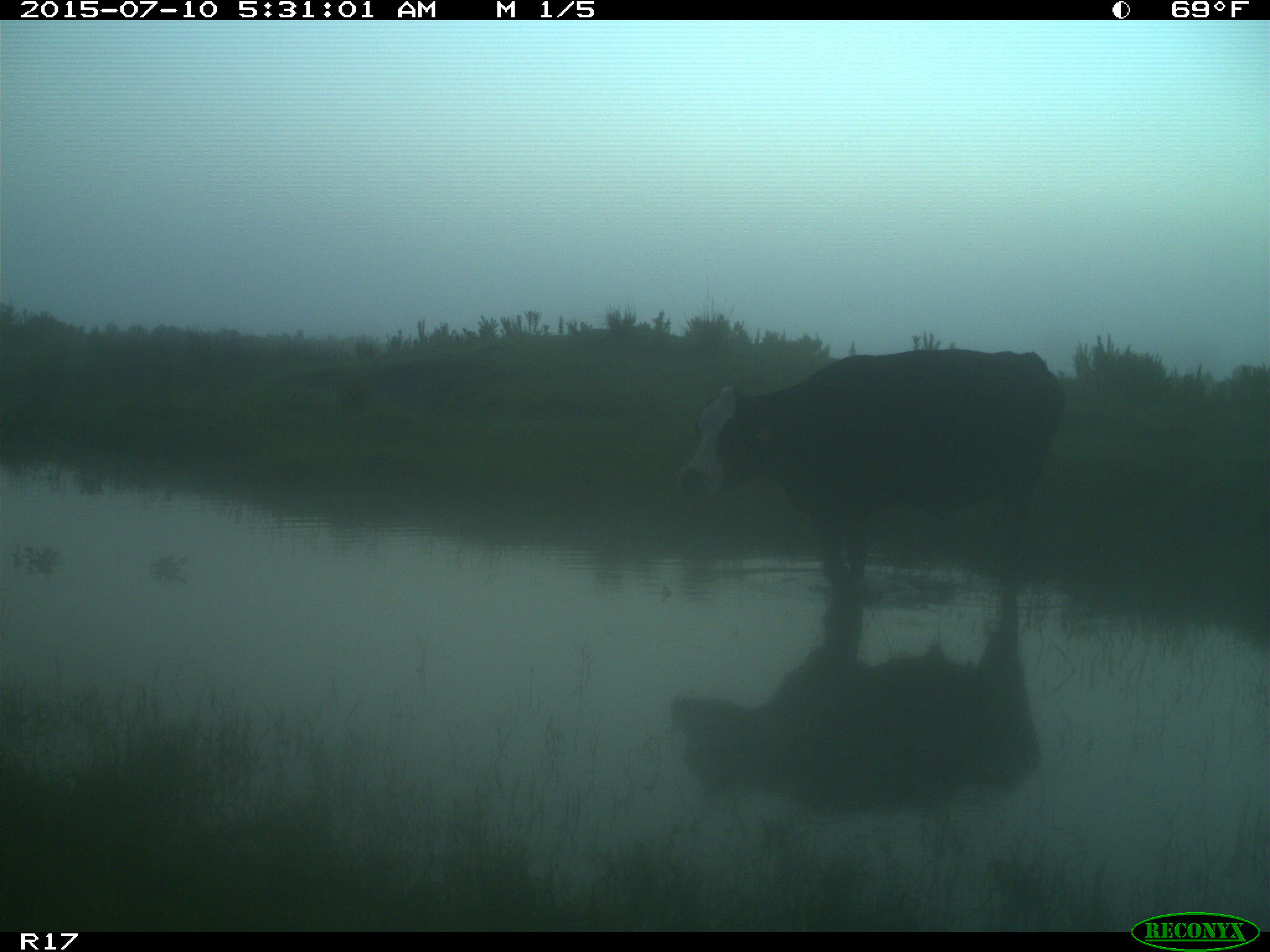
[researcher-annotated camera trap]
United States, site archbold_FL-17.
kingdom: Animalia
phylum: Chordata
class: Mammalia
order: Artiodactyla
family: Bovidae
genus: Bos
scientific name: Bos taurus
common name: domestic cow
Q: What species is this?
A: Bos taurus (domestic cow).